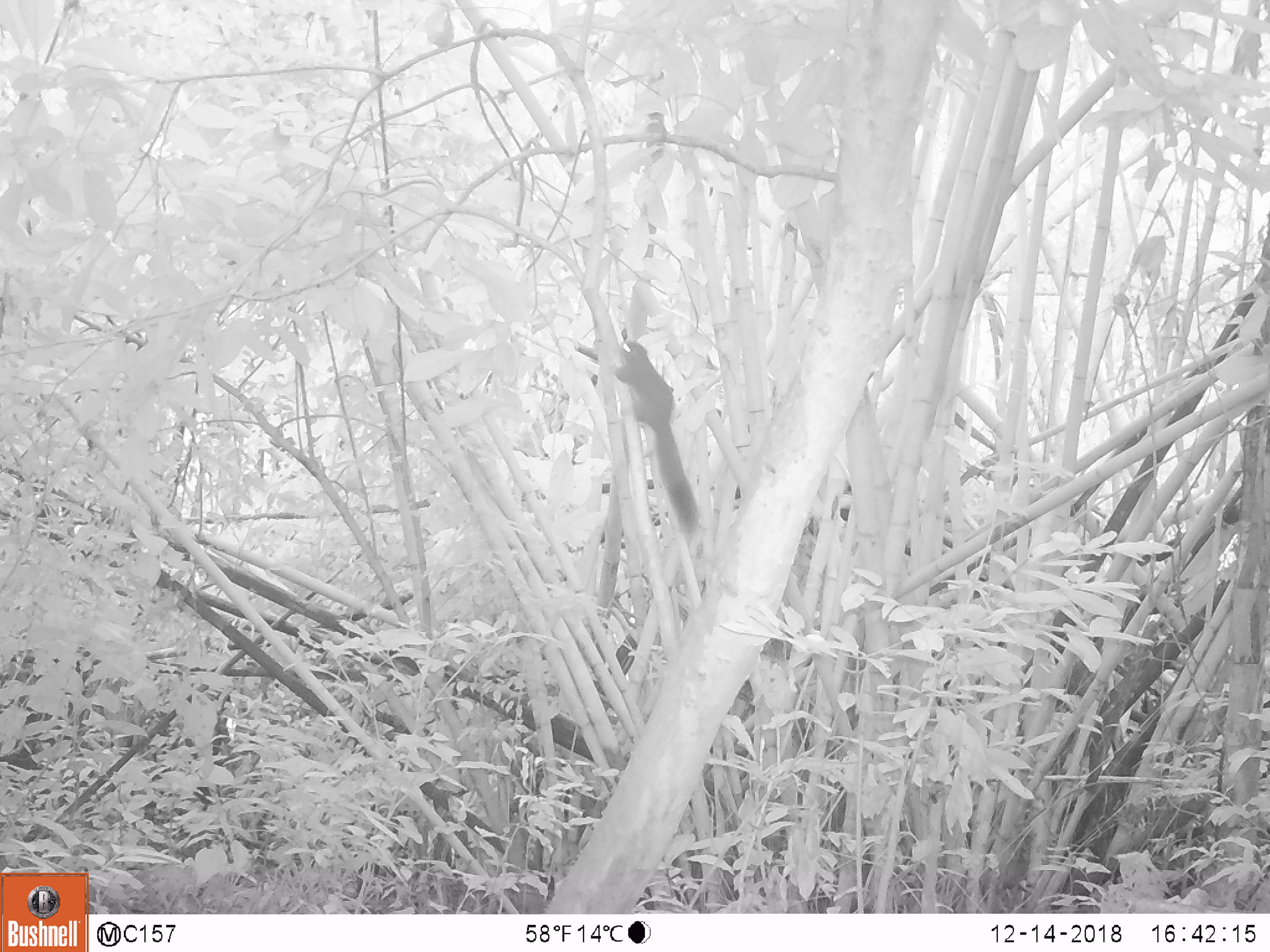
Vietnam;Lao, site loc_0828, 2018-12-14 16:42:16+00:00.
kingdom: Animalia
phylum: Chordata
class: Mammalia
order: Rodentia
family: Sciuridae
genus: Sciurus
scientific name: Sciurus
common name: squirrel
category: unidentified squirrel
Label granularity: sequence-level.